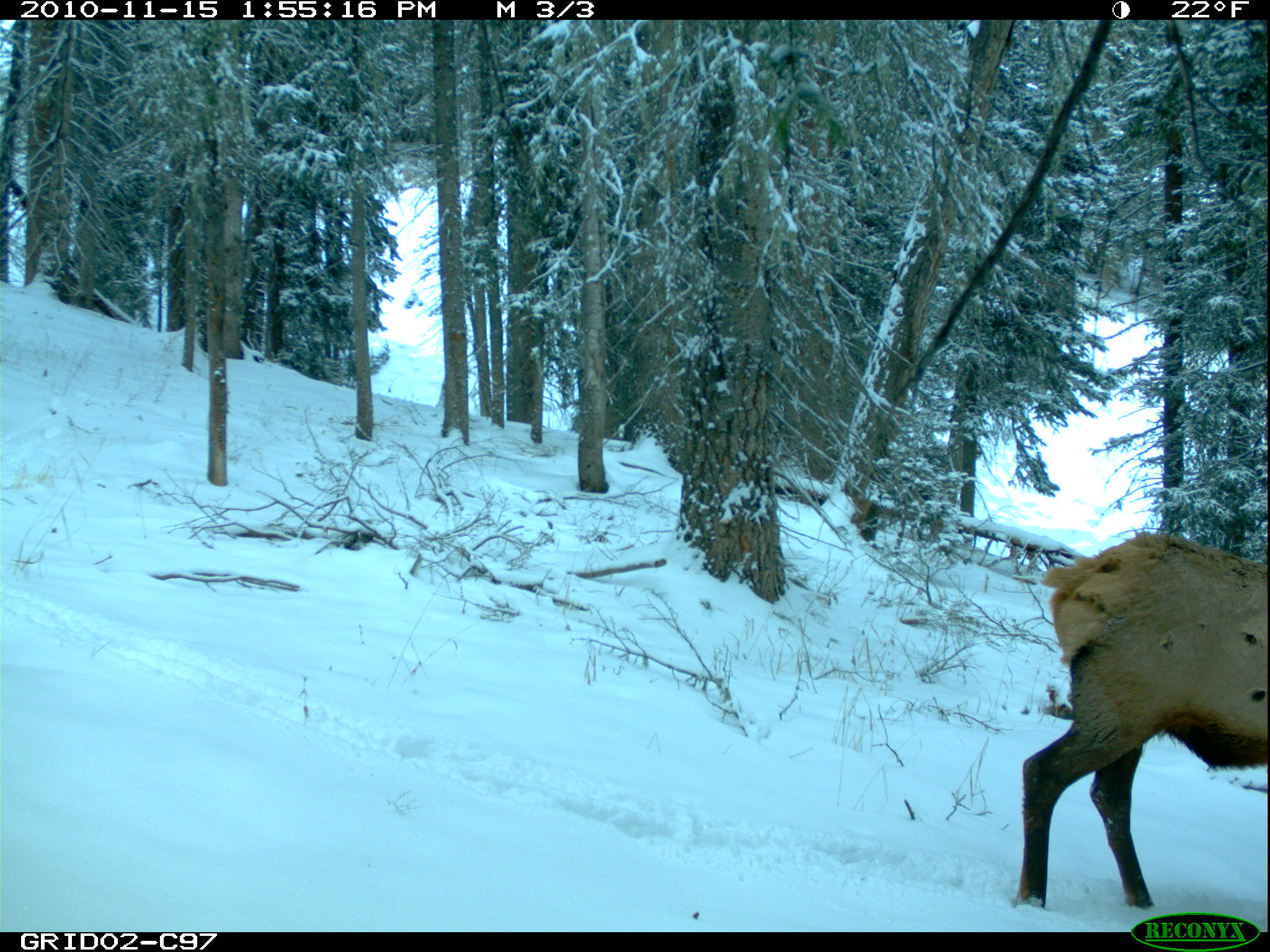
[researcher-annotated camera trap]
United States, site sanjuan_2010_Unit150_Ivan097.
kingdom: Animalia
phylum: Chordata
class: Mammalia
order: Artiodactyla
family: Cervidae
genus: Cervus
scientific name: Cervus elaphus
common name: red deer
Cervus elaphus (red deer).